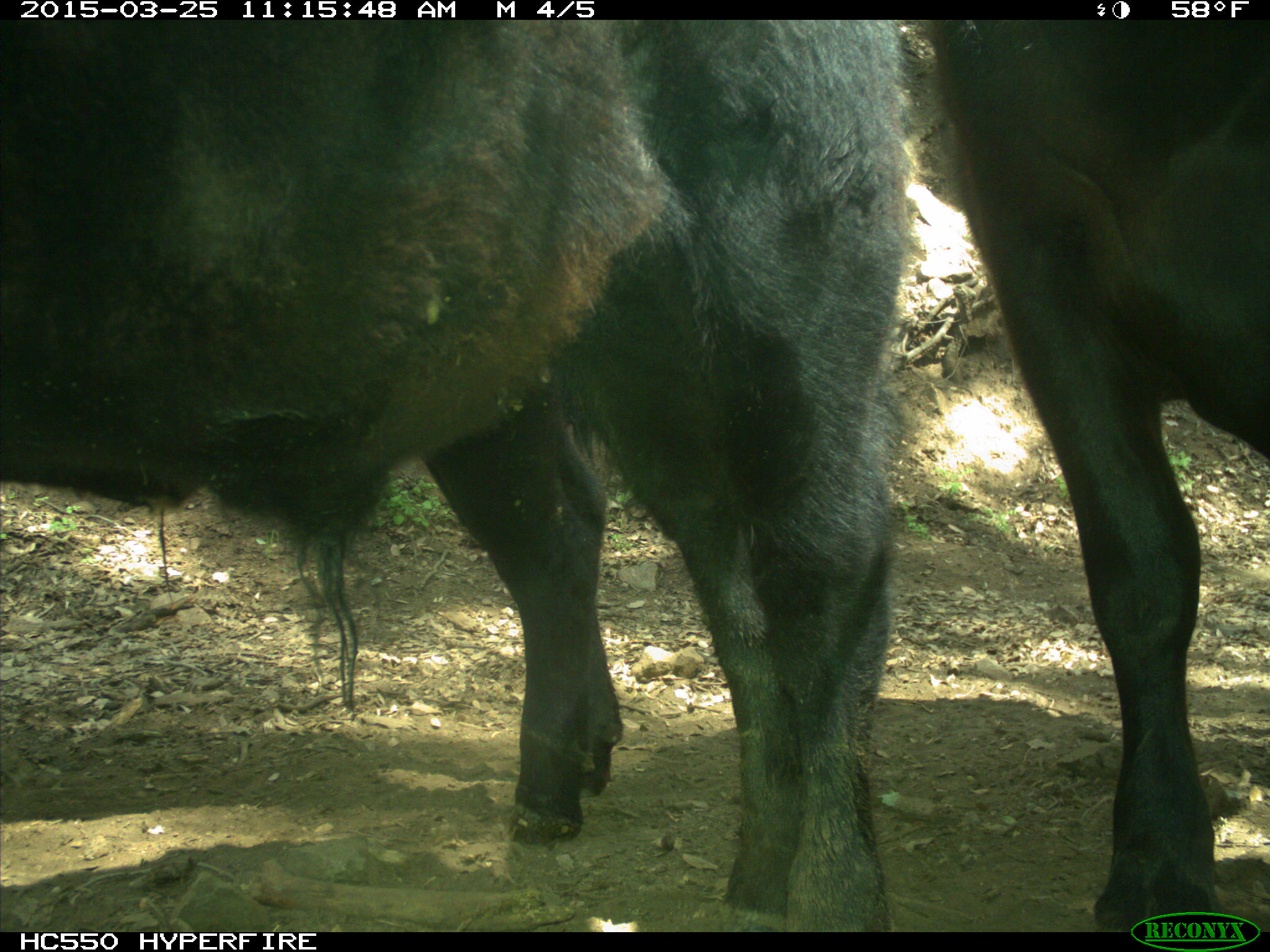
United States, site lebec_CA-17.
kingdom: Animalia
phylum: Chordata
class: Mammalia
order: Artiodactyla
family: Bovidae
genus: Bos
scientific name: Bos taurus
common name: domestic cow